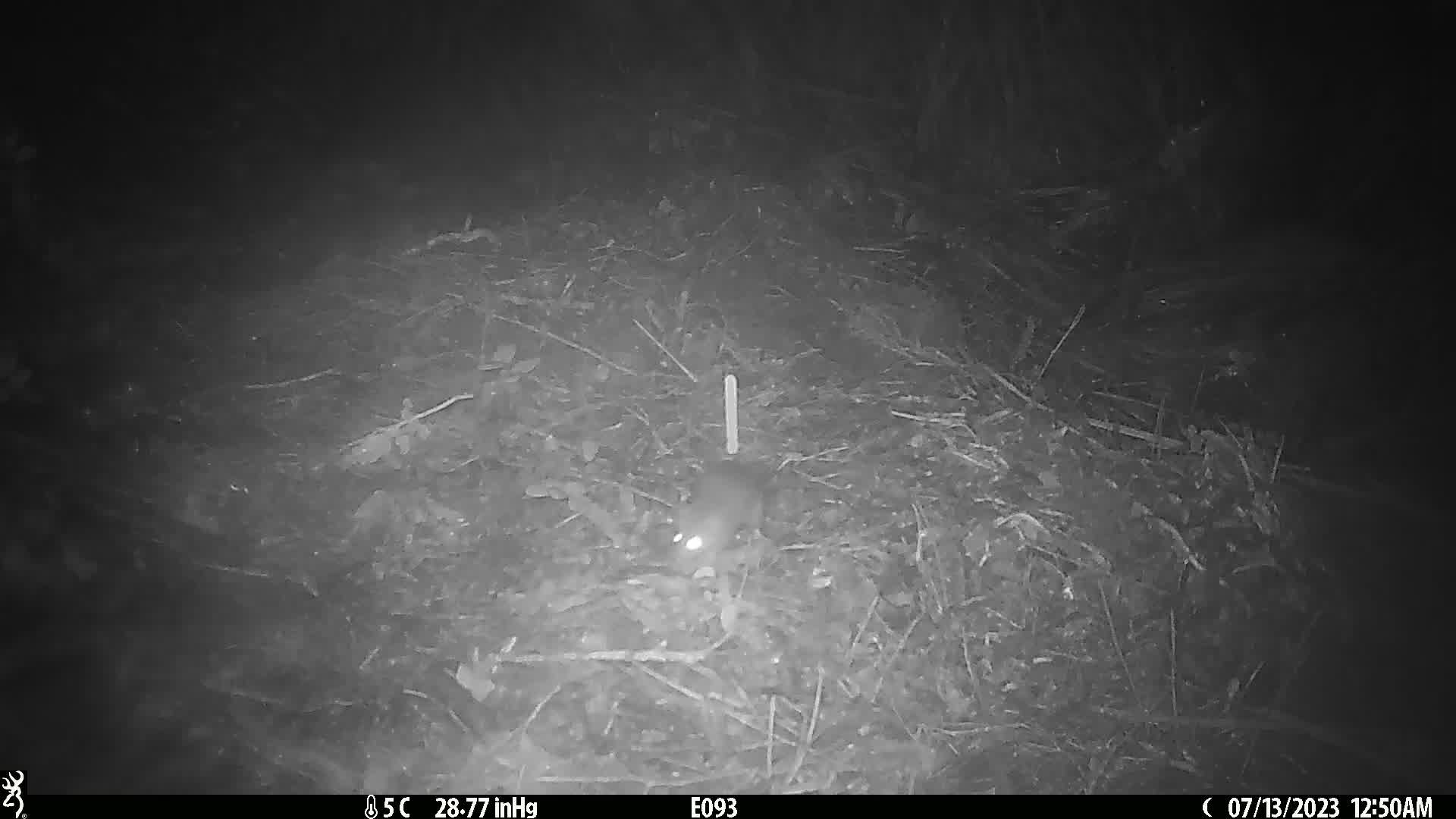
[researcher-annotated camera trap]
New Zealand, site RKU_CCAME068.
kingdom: Animalia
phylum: Chordata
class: Mammalia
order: Rodentia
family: Muridae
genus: Rattus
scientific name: Rattus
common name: rat